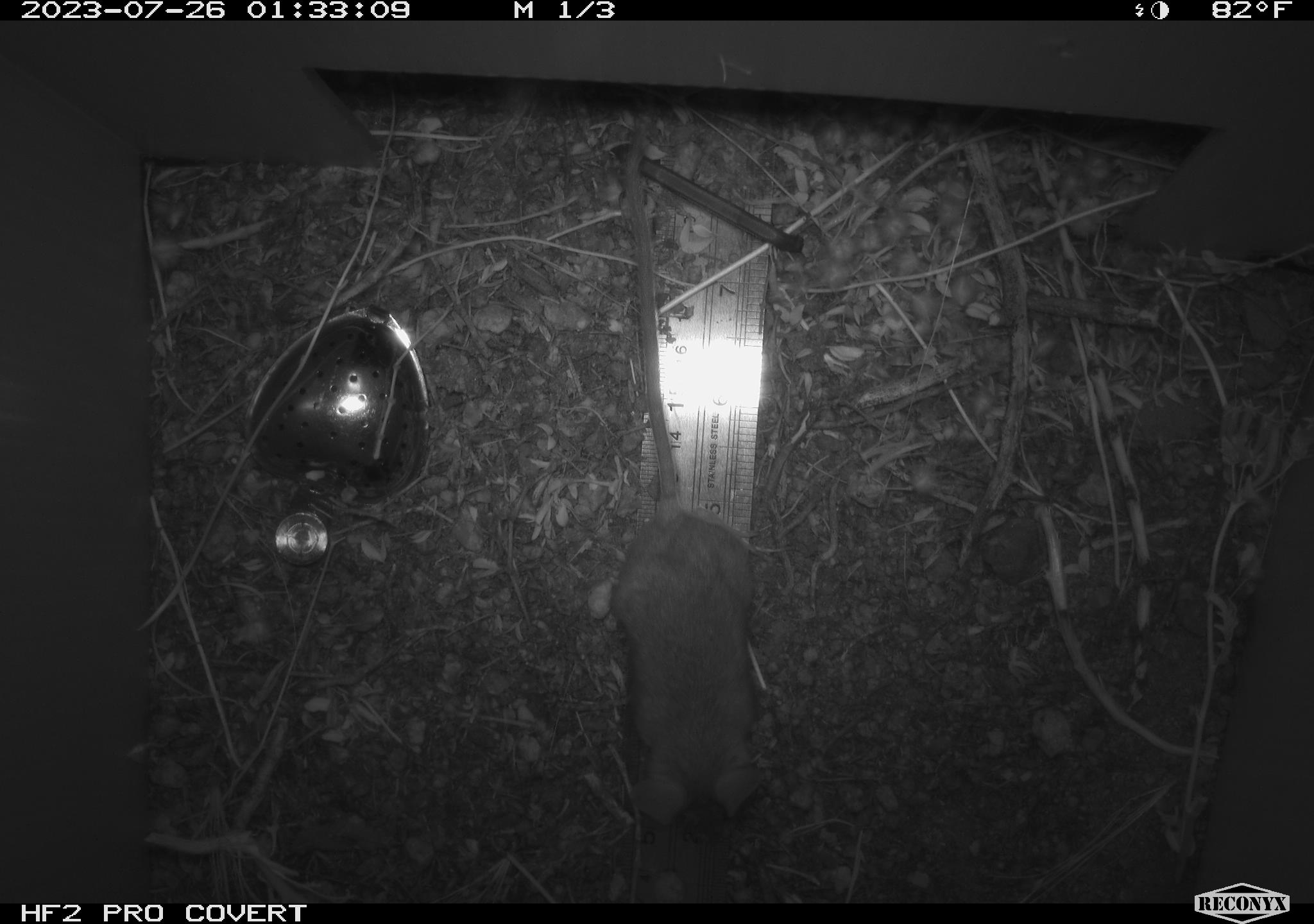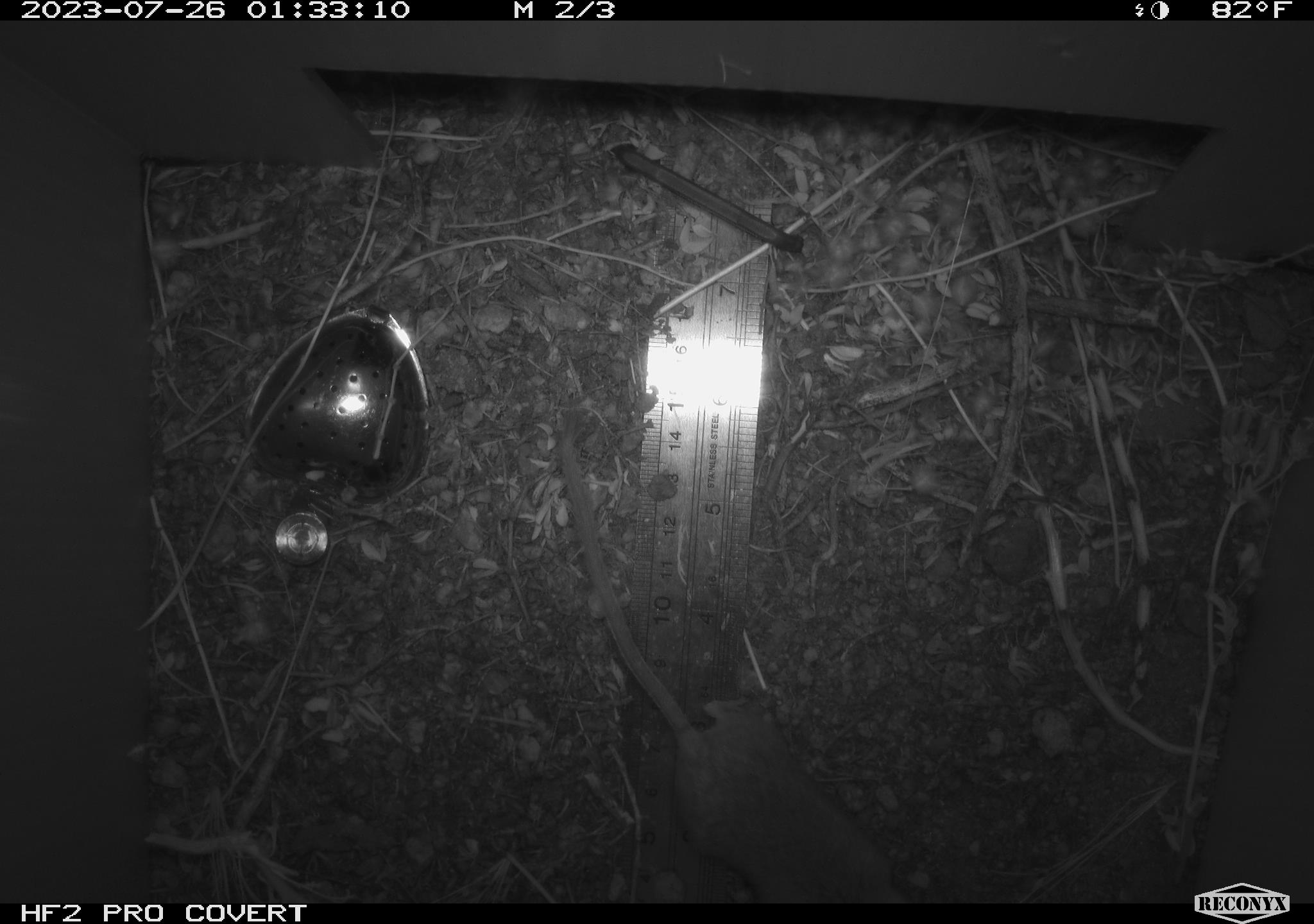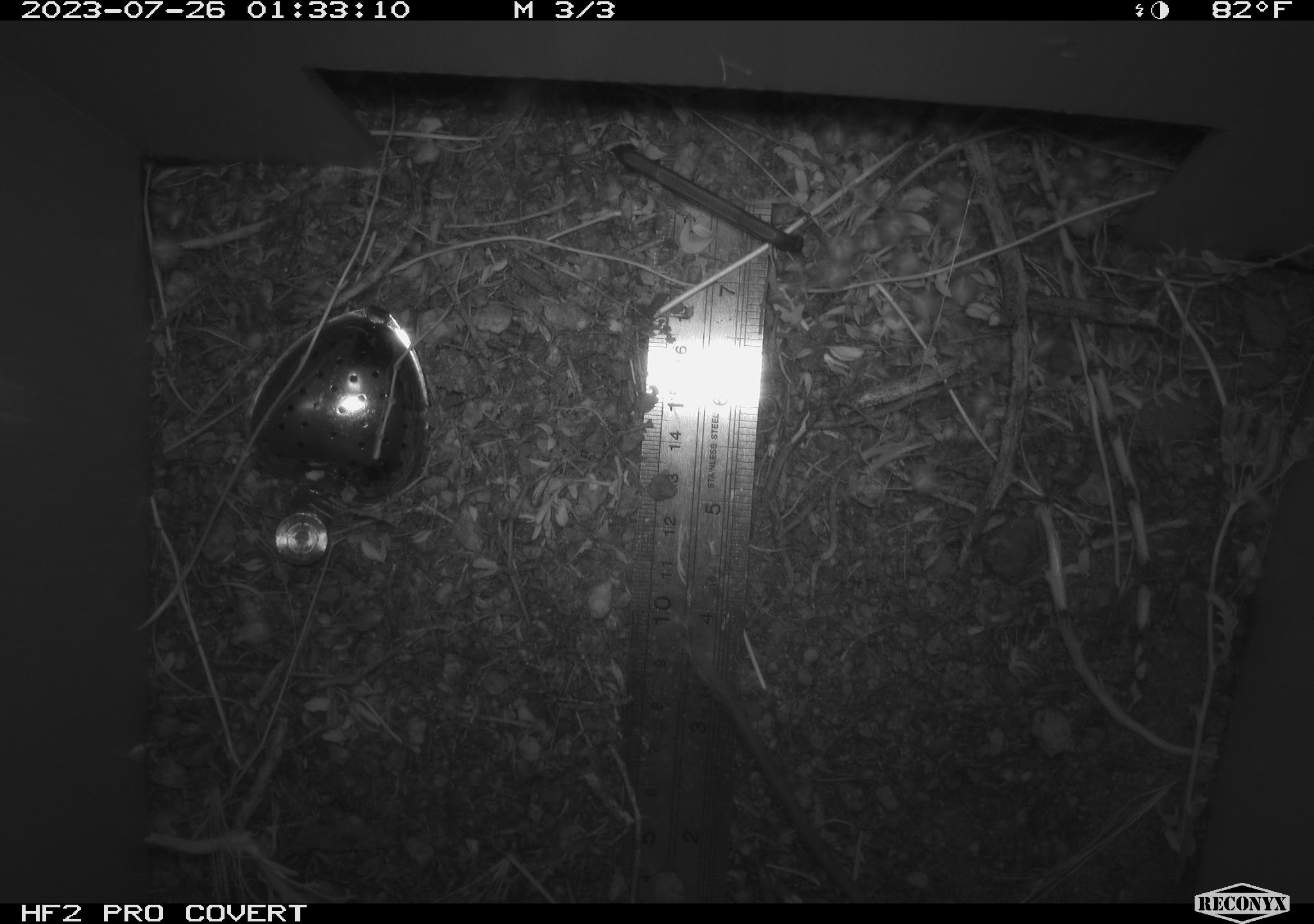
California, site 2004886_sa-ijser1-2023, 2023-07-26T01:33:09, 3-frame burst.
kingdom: Animalia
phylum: Chordata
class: Mammalia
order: Rodentia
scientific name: Rodentia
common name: mouse species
Mouse species (Rodentia).